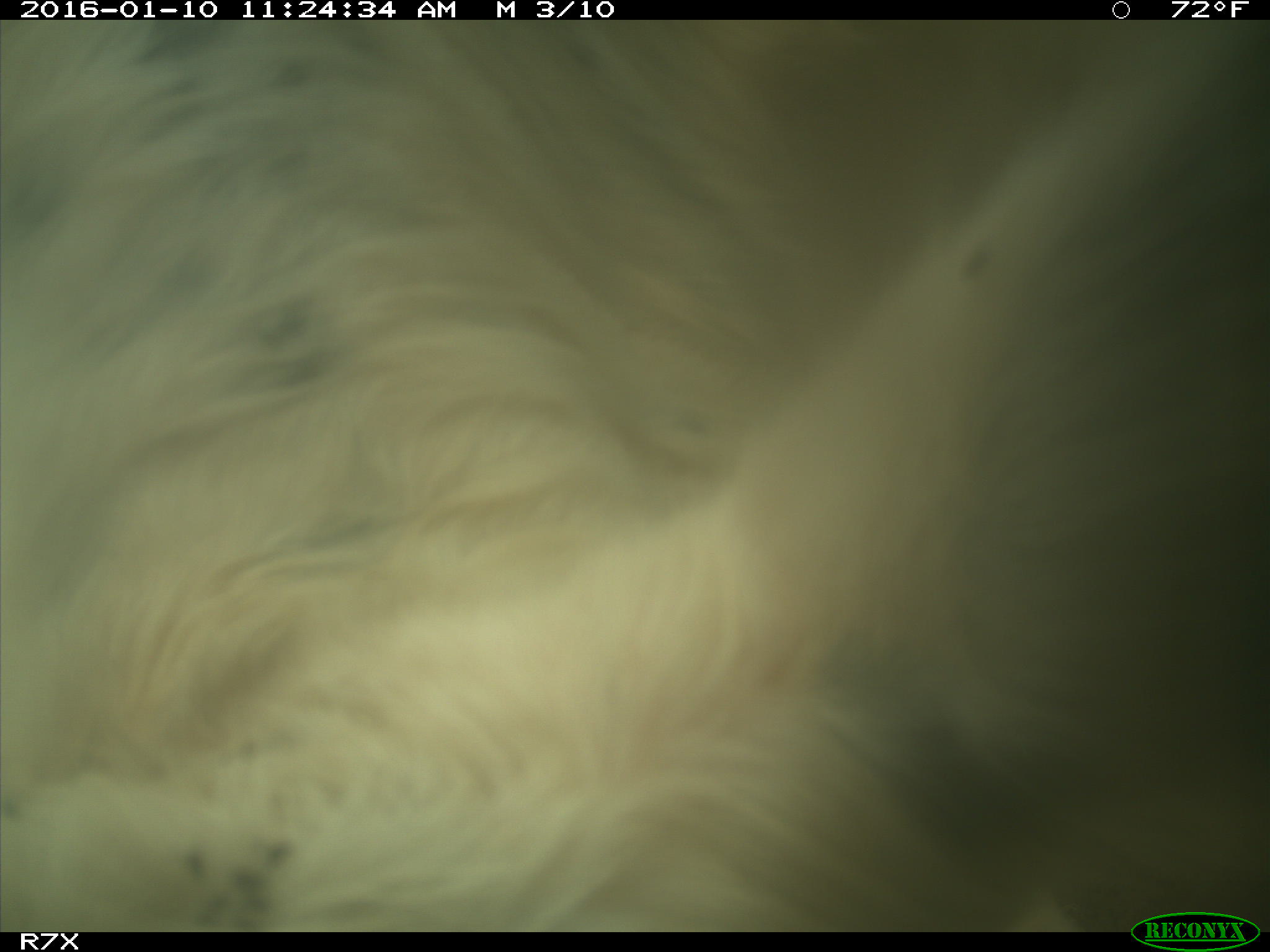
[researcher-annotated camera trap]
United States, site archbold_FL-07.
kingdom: Animalia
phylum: Chordata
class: Mammalia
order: Artiodactyla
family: Bovidae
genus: Bos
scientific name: Bos taurus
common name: domestic cow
Bos taurus (domestic cow).